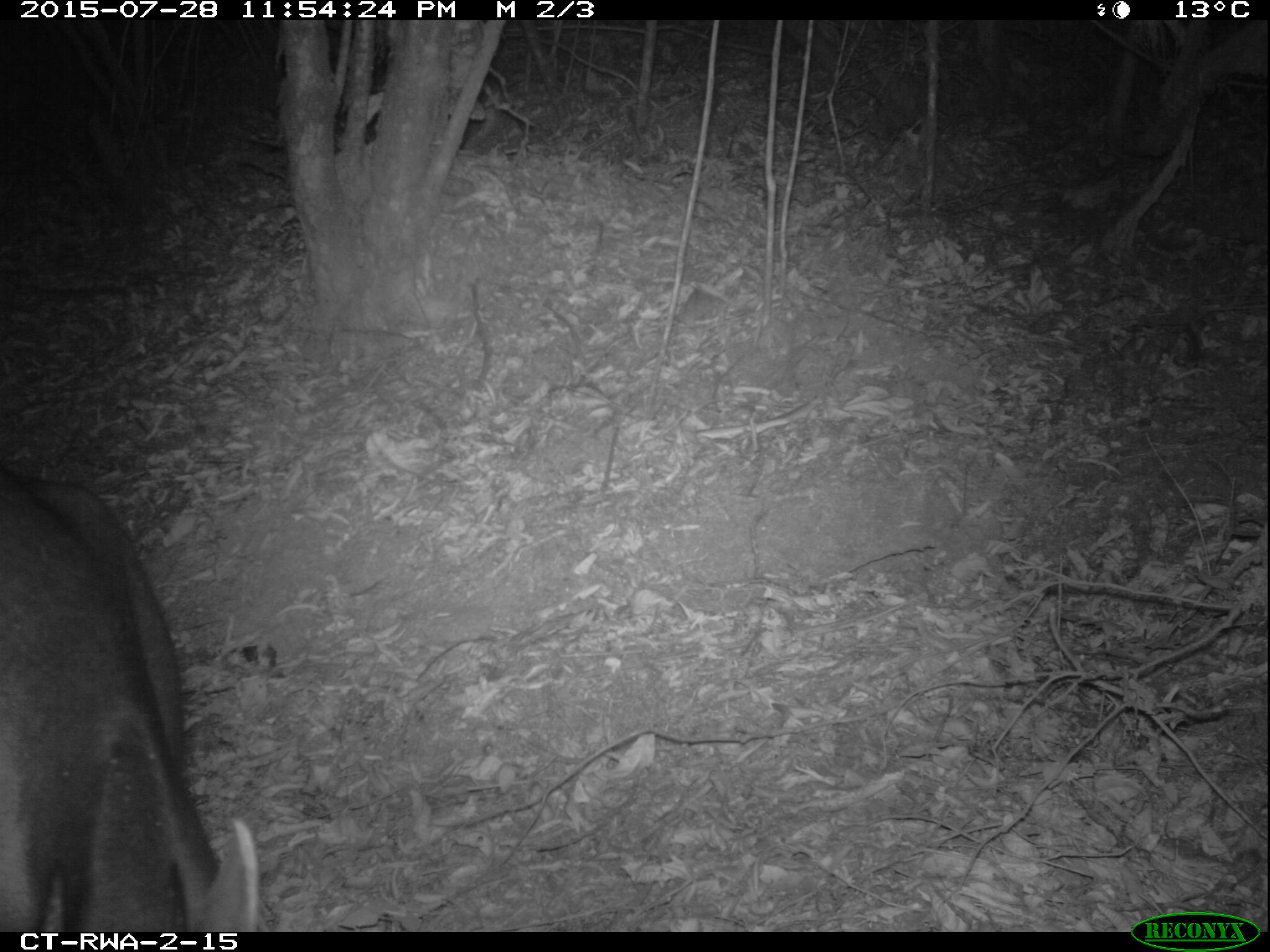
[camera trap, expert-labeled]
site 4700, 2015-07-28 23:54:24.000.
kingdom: Animalia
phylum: Chordata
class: Mammalia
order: Artiodactyla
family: Bovidae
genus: Cephalophus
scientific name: Cephalophus silvicultor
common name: light-backed duiker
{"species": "Cephalophus silvicultor (light-backed duiker)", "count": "1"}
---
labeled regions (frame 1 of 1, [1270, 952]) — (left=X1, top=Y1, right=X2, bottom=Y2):
cephalophus silvicultor: (left=0, top=470, right=261, bottom=932)